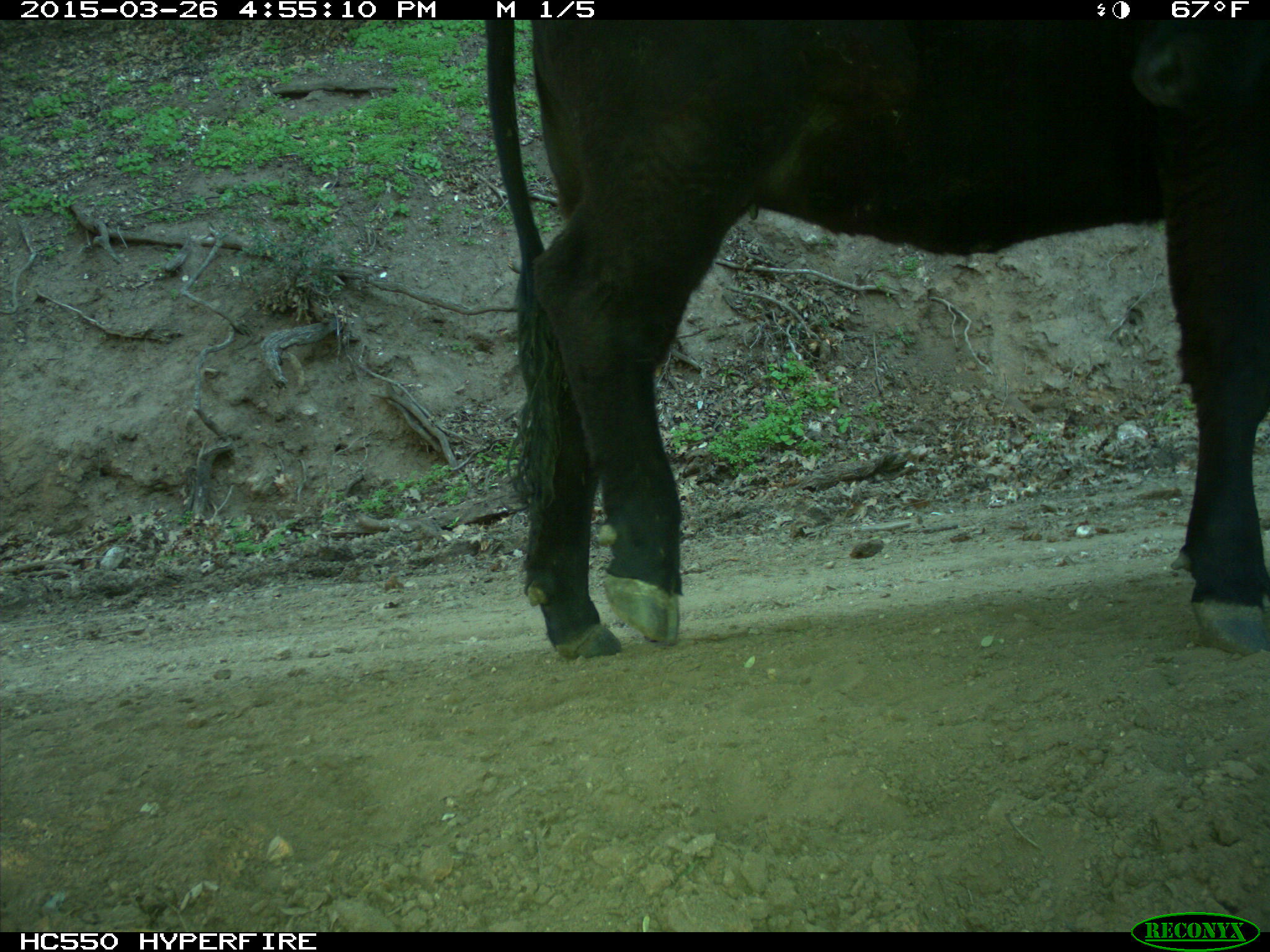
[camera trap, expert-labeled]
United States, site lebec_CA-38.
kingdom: Animalia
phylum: Chordata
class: Mammalia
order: Artiodactyla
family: Bovidae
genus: Bos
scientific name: Bos taurus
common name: domestic cow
Bos taurus (domestic cow).